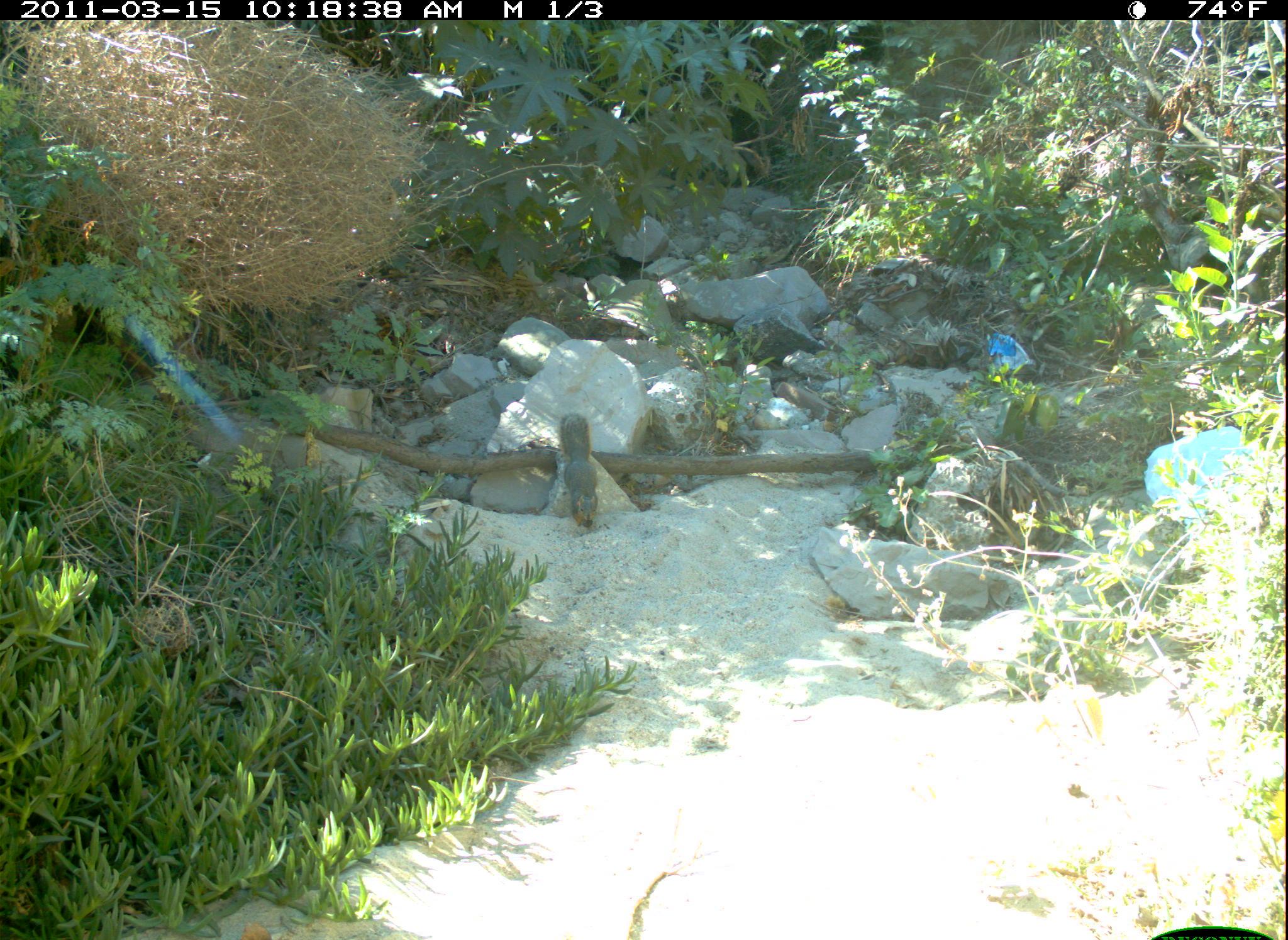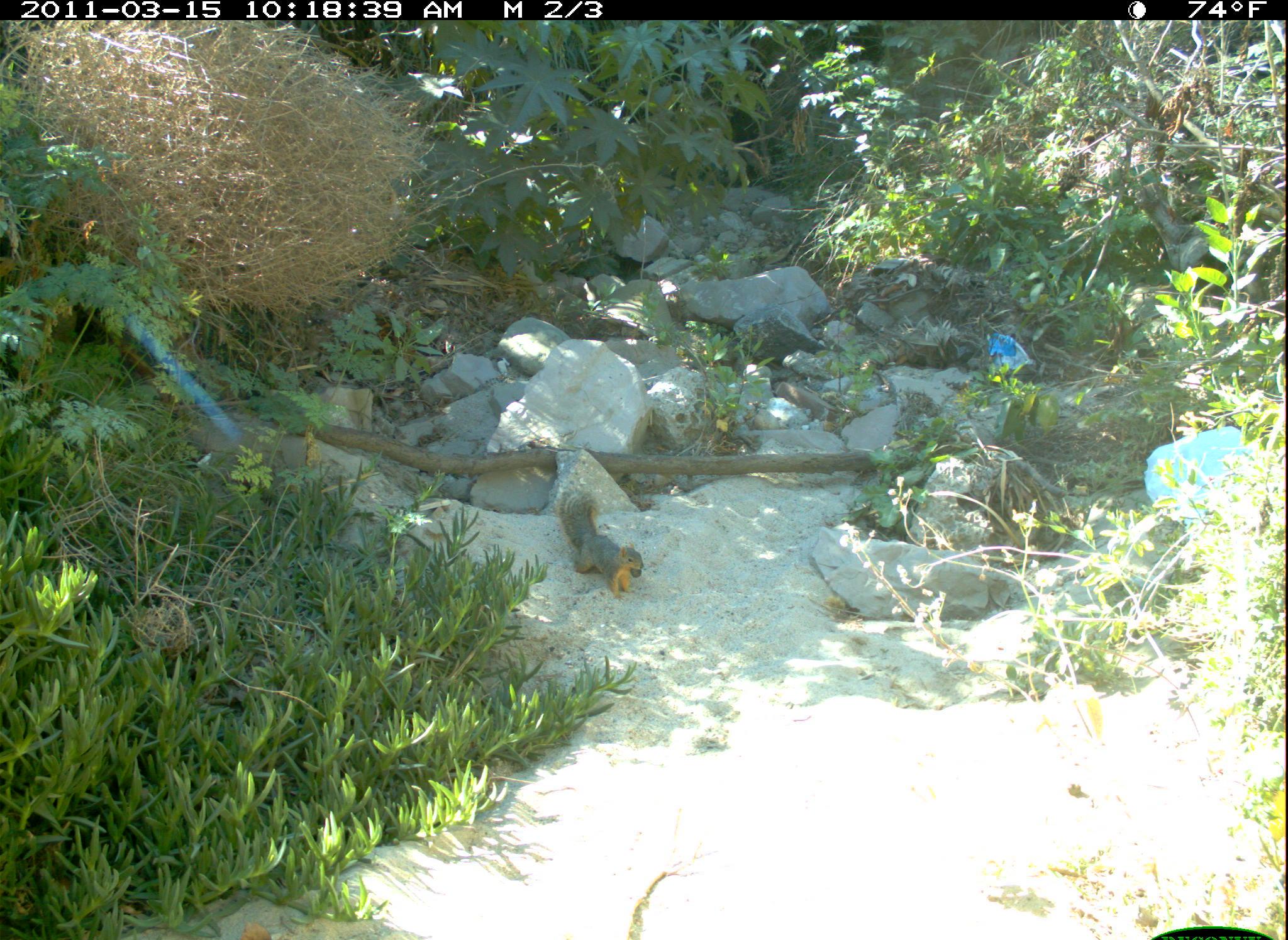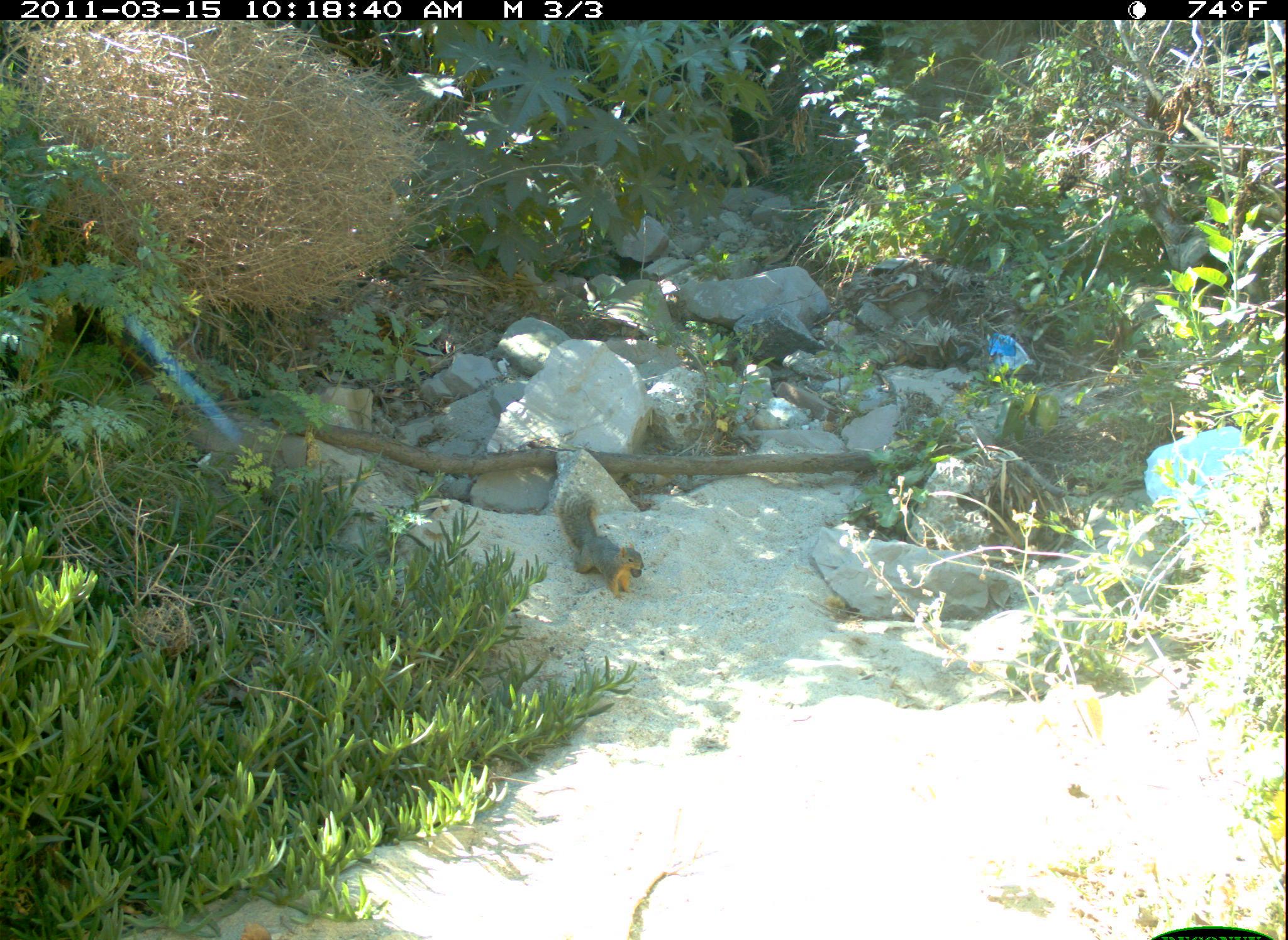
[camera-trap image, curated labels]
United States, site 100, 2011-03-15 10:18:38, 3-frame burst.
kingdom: Animalia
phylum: Chordata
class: Mammalia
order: Rodentia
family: Sciuridae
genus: Sciurus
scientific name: Sciurus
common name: squirrel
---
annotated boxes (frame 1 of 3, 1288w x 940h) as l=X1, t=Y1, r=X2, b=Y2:
squirrel: l=551, t=399, r=621, b=532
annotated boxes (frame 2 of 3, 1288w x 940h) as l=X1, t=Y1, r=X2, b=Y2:
squirrel: l=547, t=479, r=650, b=603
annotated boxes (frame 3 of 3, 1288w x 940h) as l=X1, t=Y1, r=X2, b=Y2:
squirrel: l=552, t=480, r=660, b=599